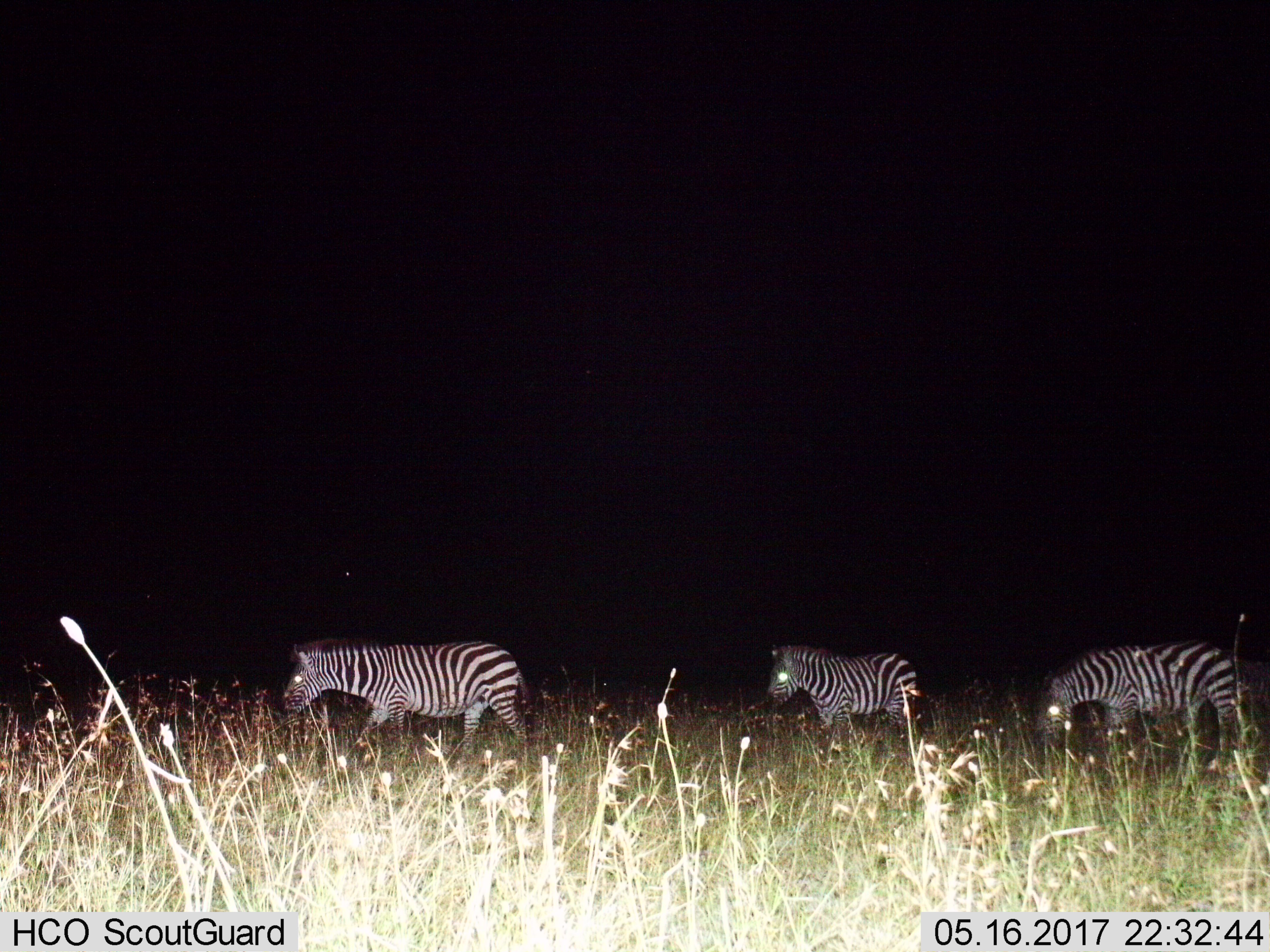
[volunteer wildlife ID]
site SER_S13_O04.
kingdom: Animalia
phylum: Chordata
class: Mammalia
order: Perissodactyla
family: Equidae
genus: Equus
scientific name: Equus quagga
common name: plains zebra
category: zebraplains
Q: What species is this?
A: Zebraplains (plains zebra) (Equus quagga).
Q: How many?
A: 3.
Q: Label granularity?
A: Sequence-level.